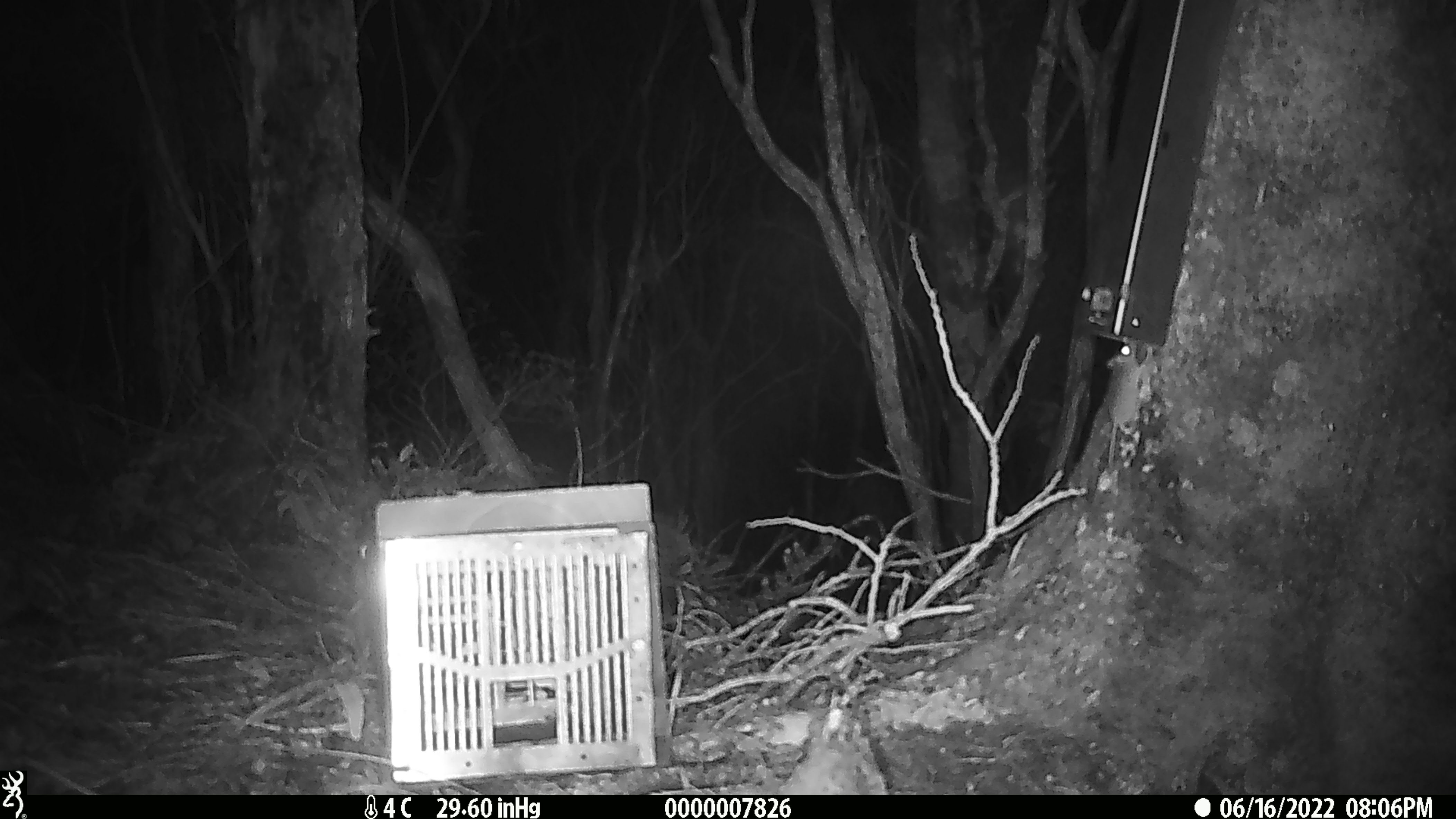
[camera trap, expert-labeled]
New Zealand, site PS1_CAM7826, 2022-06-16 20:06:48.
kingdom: Animalia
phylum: Chordata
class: Mammalia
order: Rodentia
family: Muridae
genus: Mus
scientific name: Mus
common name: mouse